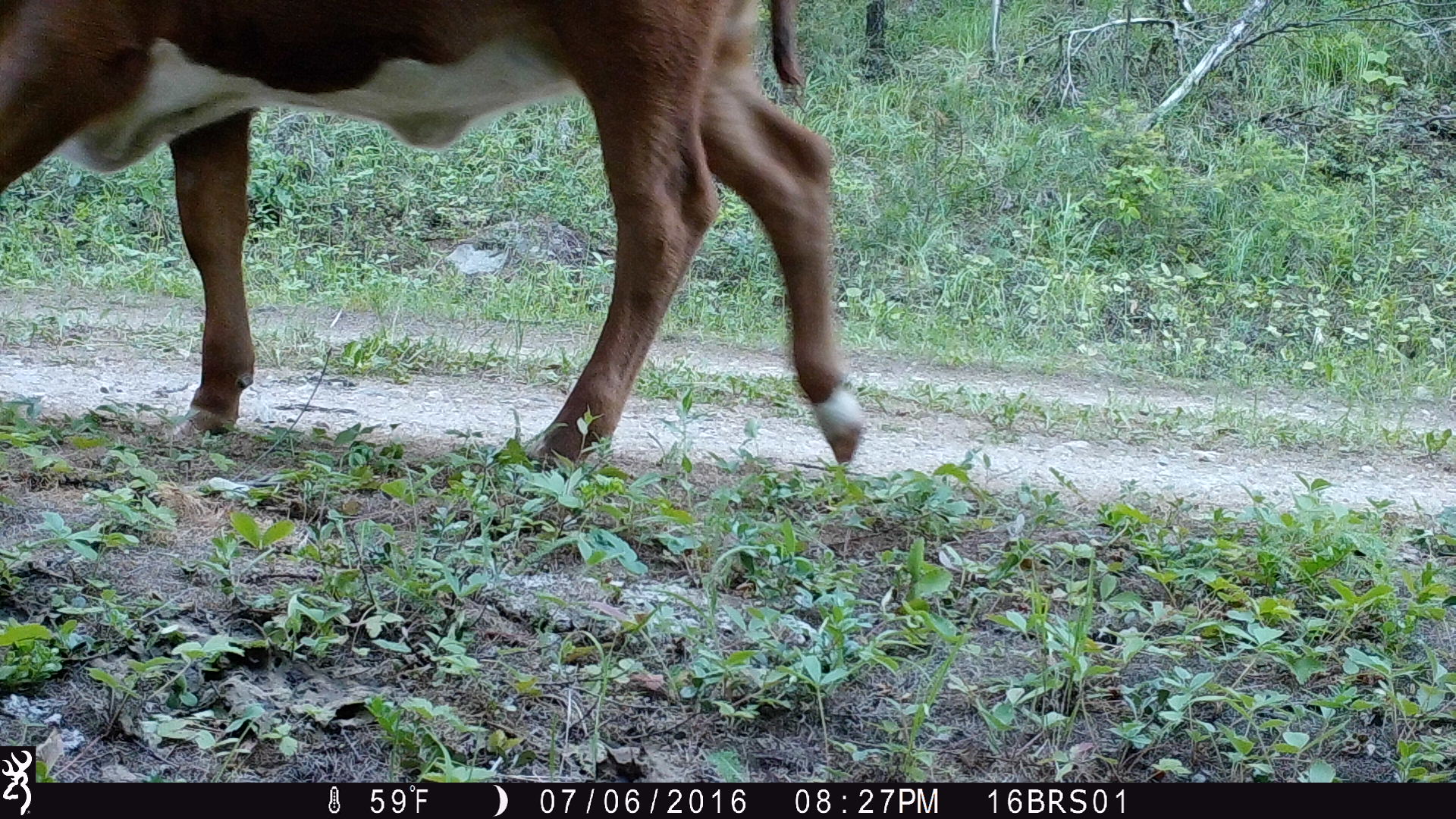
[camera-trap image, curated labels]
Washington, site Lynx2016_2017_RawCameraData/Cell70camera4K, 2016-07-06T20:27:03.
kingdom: Animalia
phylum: Chordata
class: Mammalia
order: Artiodactyla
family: Bovidae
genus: Bos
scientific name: Bos taurus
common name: domestic cattle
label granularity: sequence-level